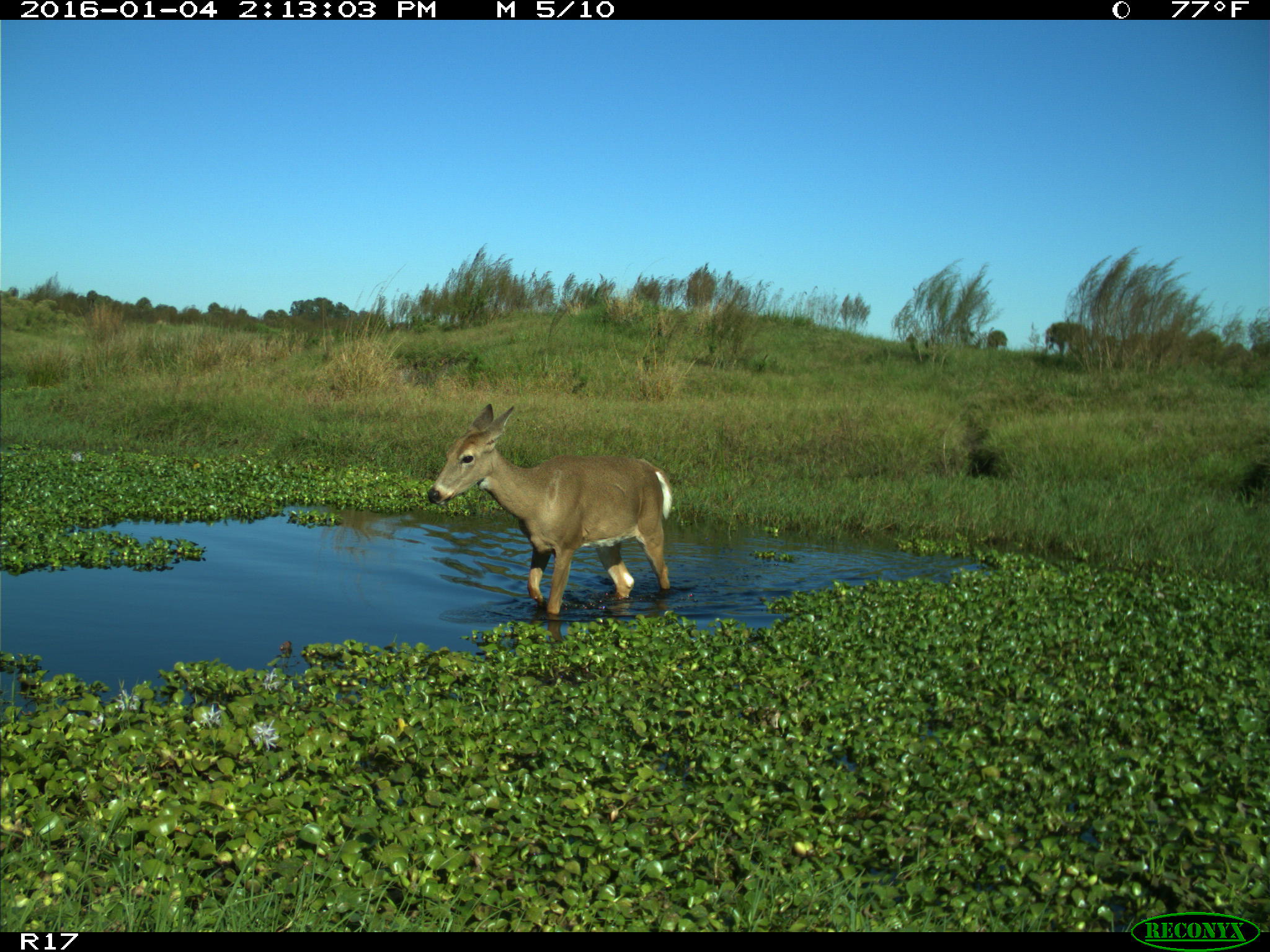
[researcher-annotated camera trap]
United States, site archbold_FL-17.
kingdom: Animalia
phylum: Chordata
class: Mammalia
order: Artiodactyla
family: Cervidae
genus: Odocoileus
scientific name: Odocoileus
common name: deer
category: unidentified deer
Unidentified deer (deer) (Odocoileus).